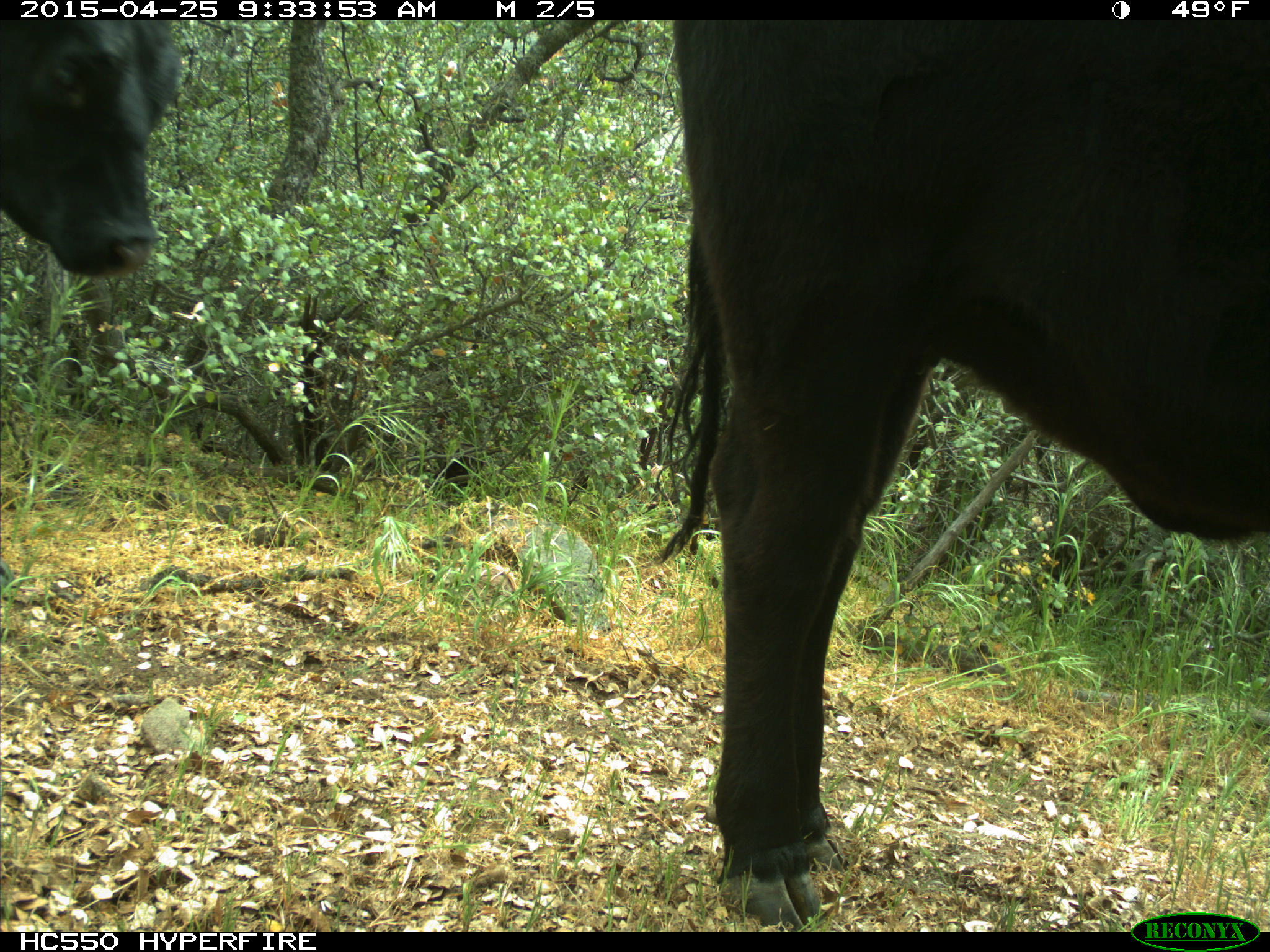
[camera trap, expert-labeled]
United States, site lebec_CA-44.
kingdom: Animalia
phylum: Chordata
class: Mammalia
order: Artiodactyla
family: Suidae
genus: Sus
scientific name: Sus scrofa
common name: wild boar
Sus scrofa (wild boar).